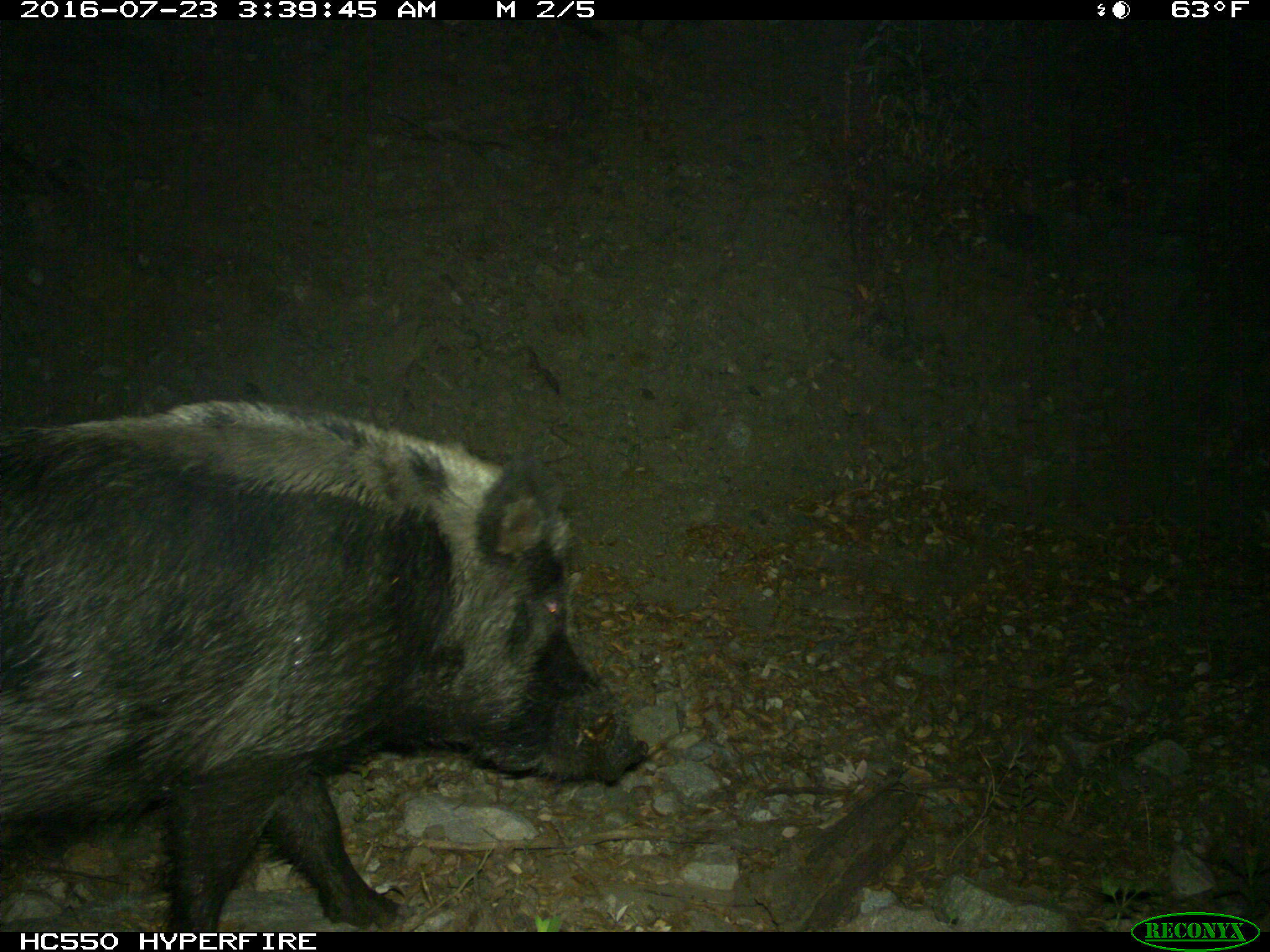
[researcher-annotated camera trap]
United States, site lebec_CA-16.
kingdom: Animalia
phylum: Chordata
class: Mammalia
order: Artiodactyla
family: Suidae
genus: Sus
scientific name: Sus scrofa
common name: wild boar